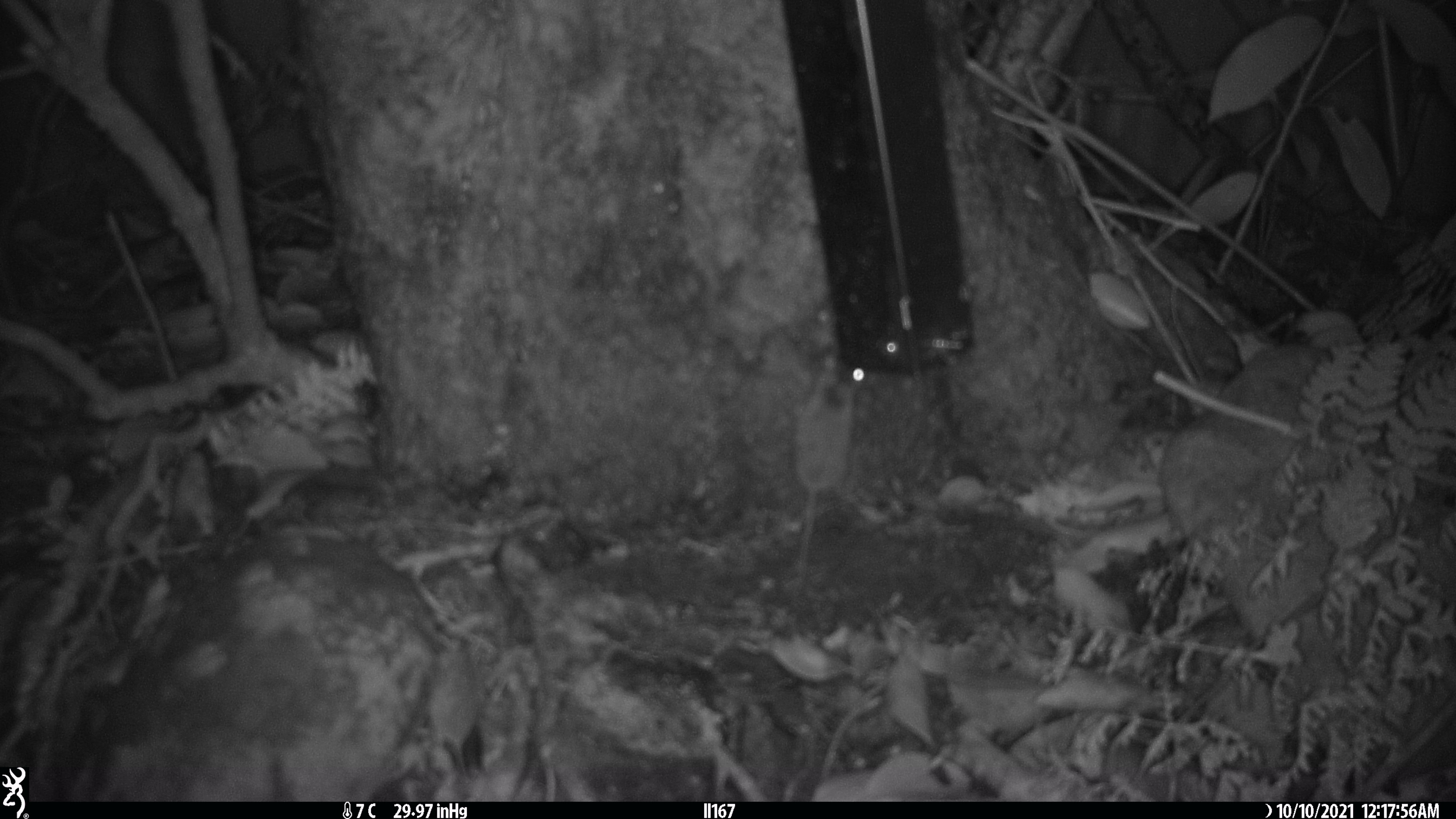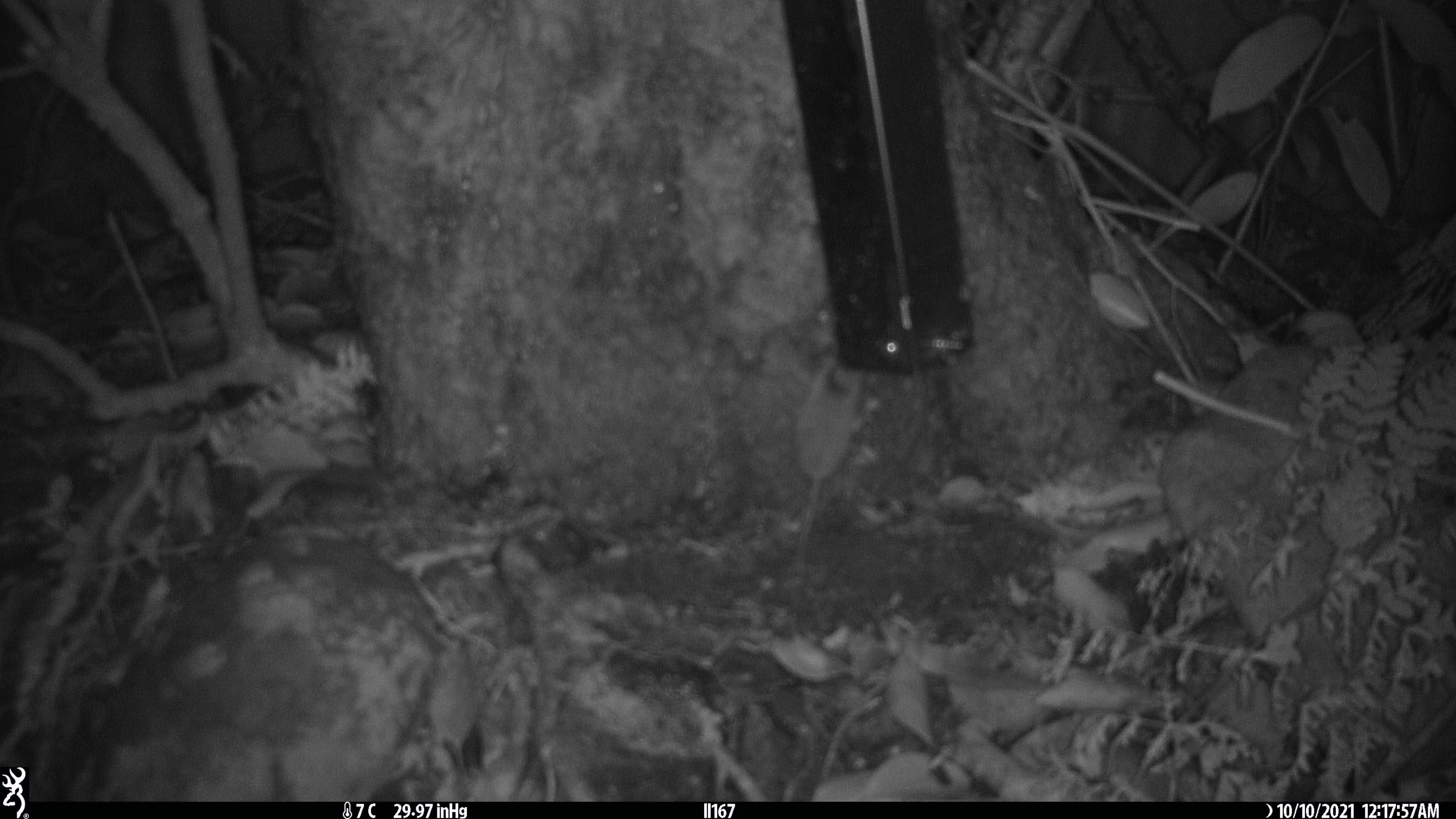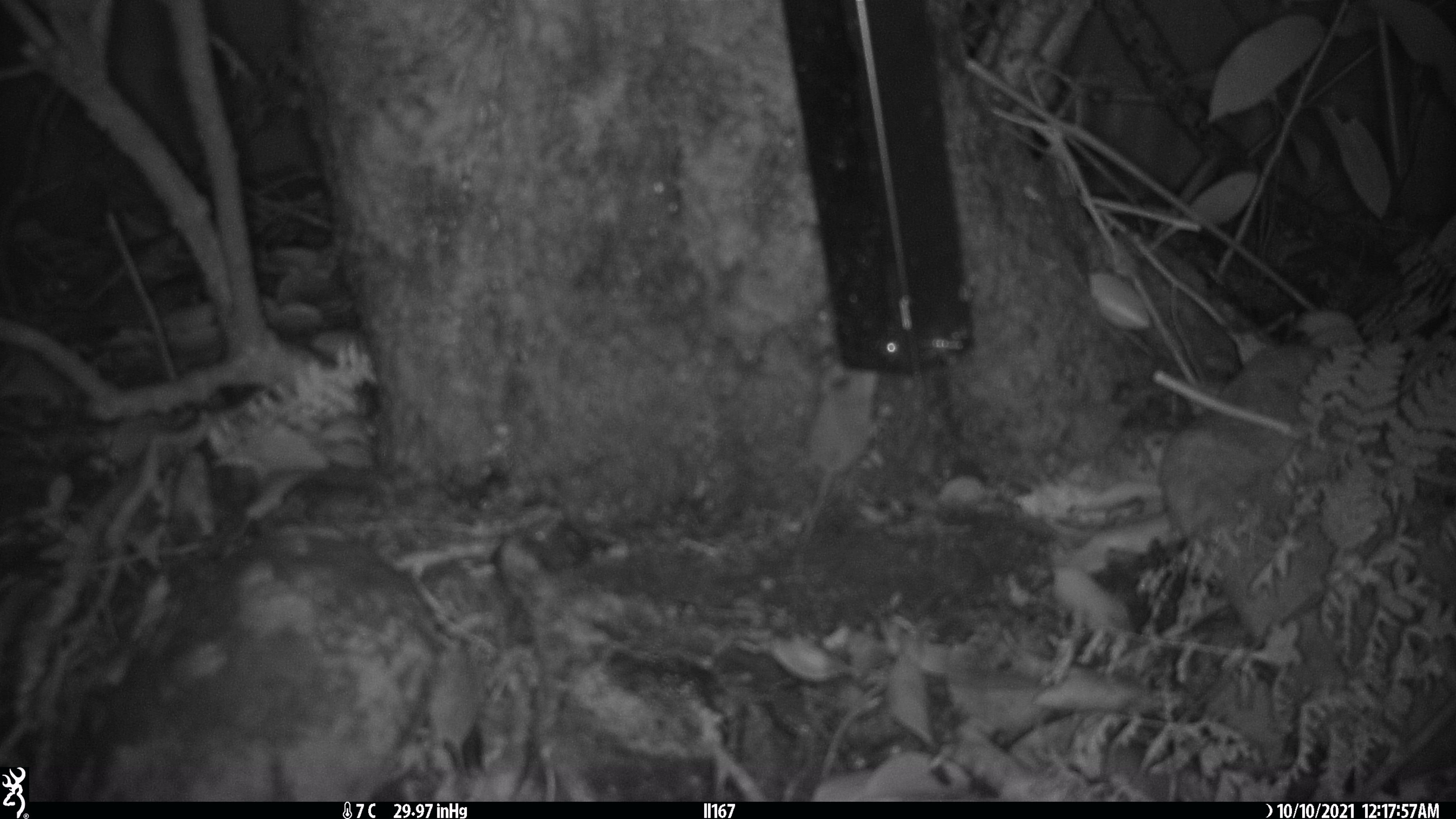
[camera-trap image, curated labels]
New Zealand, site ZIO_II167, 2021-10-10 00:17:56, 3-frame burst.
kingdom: Animalia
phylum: Chordata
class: Mammalia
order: Rodentia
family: Muridae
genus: Mus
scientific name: Mus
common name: mouse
Mouse (Mus).